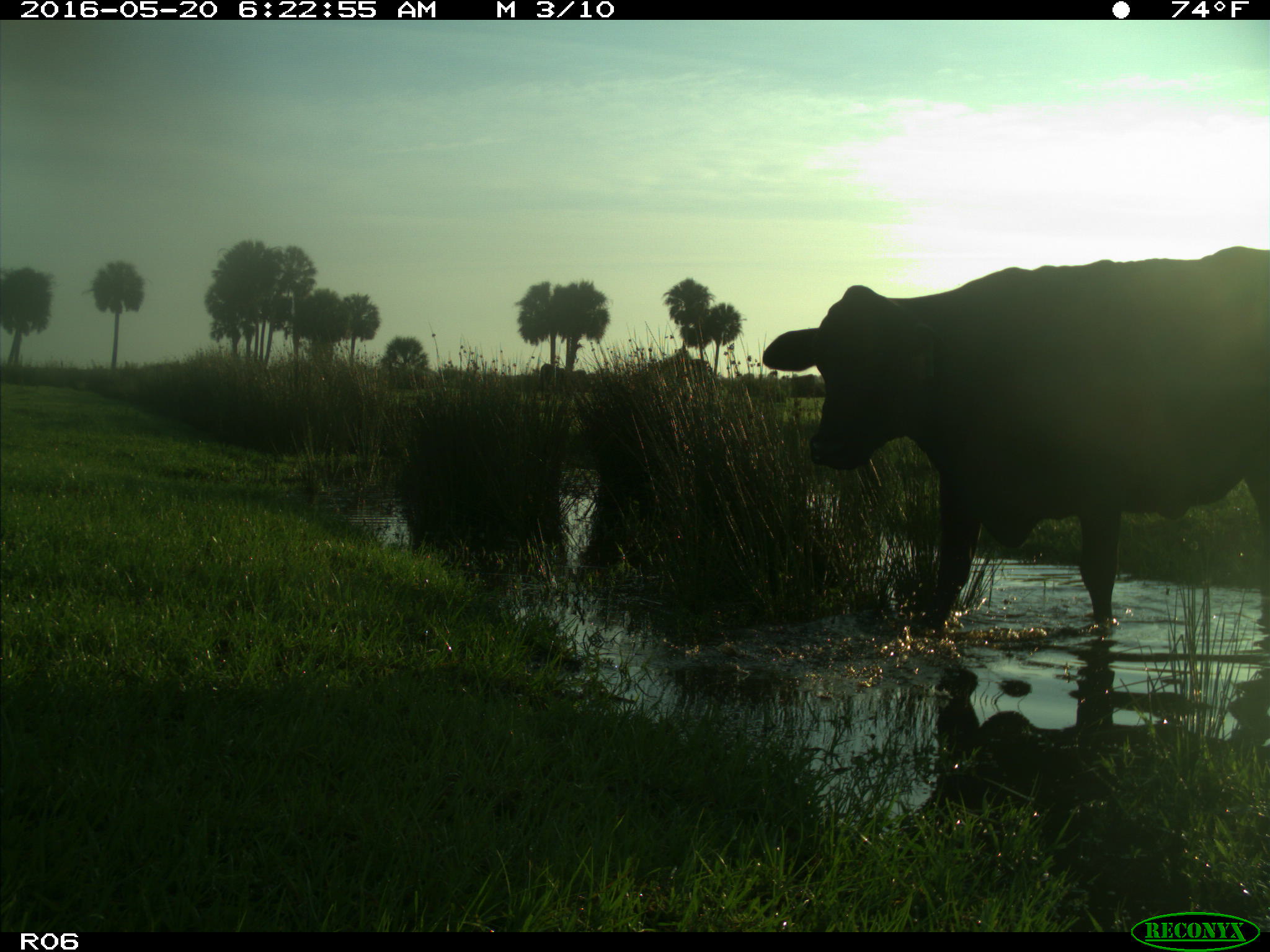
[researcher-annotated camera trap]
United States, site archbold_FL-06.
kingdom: Animalia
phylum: Chordata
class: Mammalia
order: Artiodactyla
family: Bovidae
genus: Bos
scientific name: Bos taurus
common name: domestic cow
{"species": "Bos taurus (domestic cow)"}